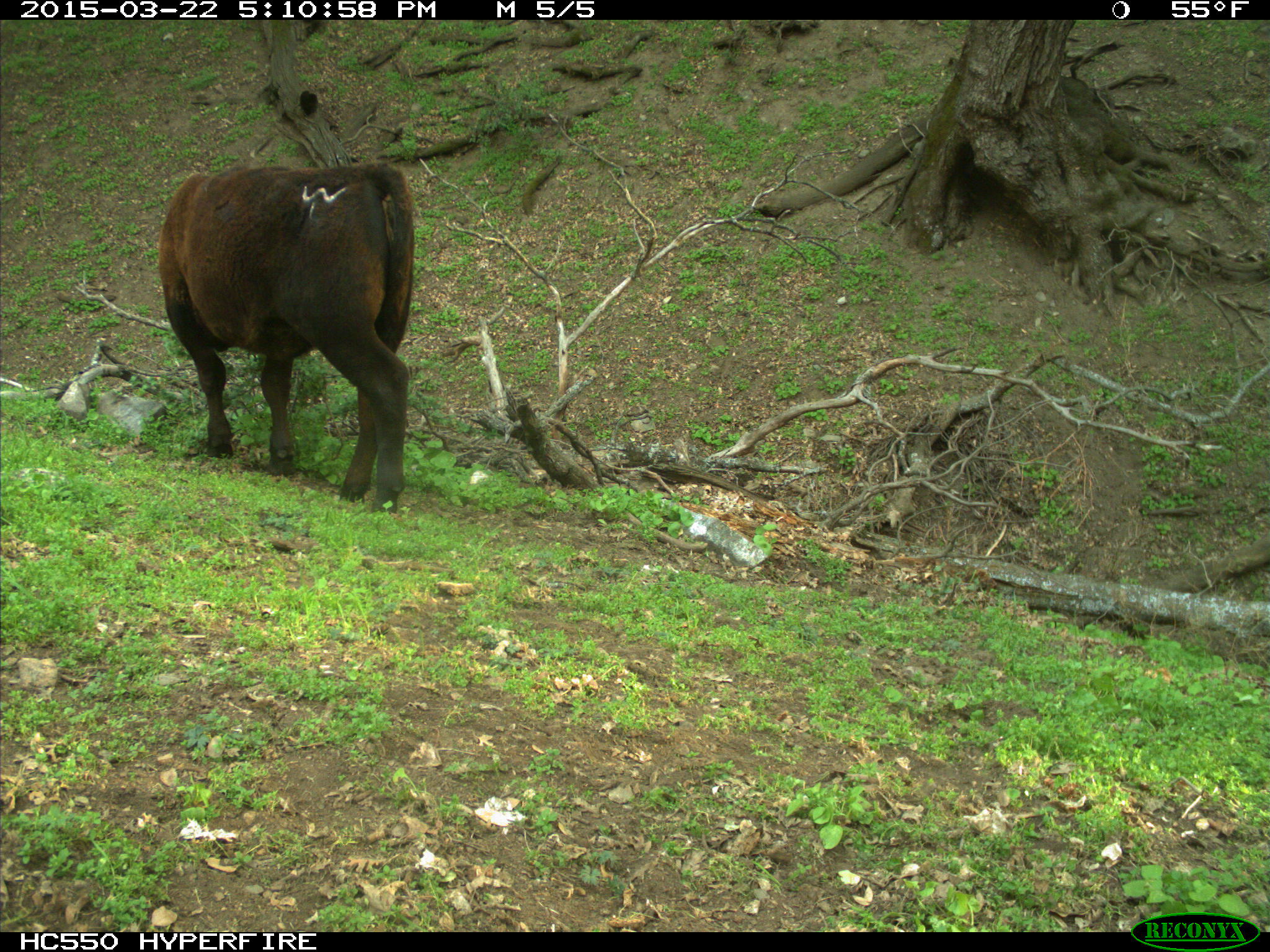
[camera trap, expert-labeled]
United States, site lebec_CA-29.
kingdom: Animalia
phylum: Chordata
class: Mammalia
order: Artiodactyla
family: Bovidae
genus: Bos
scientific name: Bos taurus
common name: domestic cow